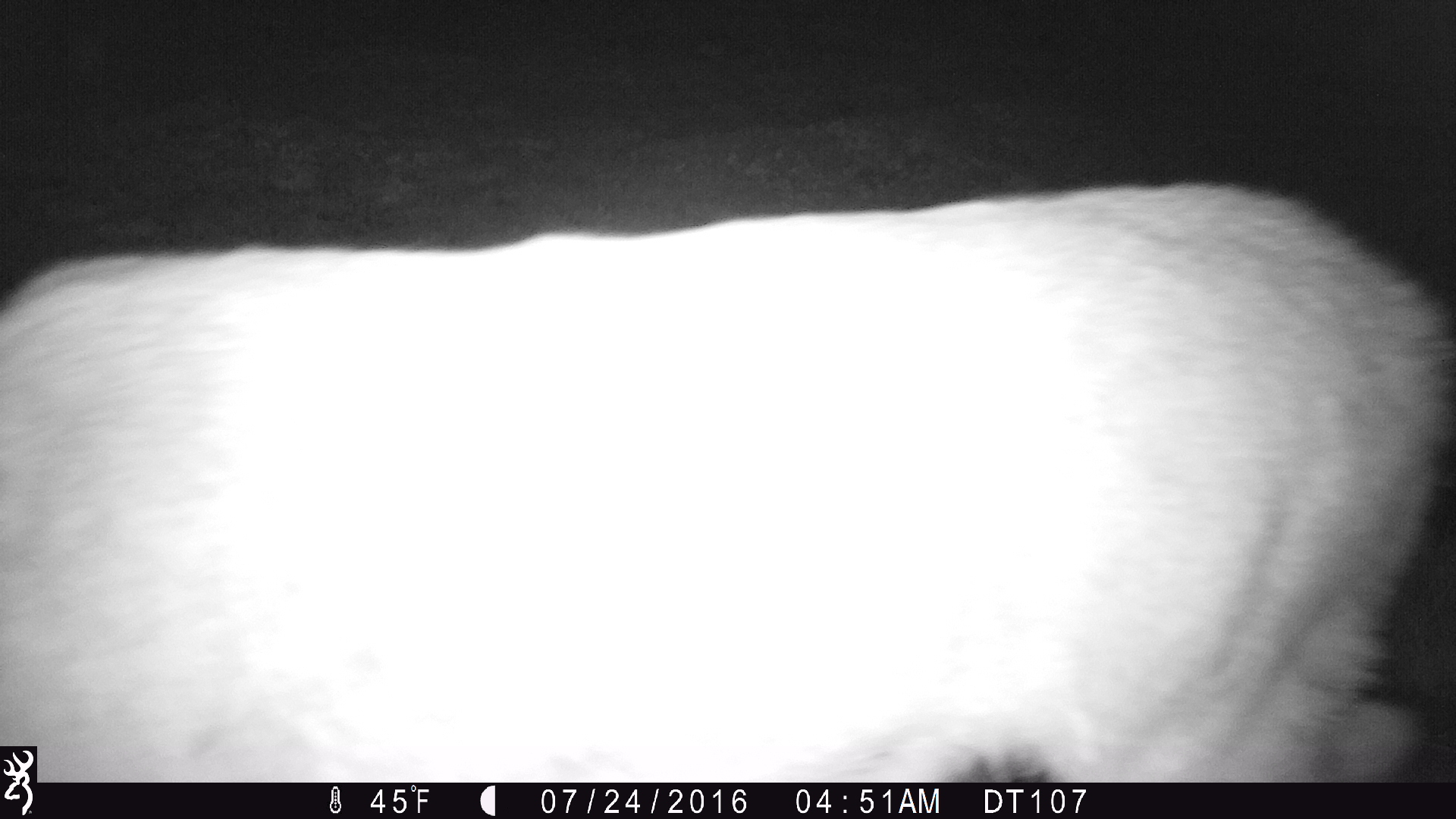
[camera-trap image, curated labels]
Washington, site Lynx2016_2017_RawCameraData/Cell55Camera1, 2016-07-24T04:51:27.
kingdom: Animalia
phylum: Chordata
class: Mammalia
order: Artiodactyla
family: Cervidae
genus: Odocoileus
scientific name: Odocoileus hemionus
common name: mule deer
Odocoileus hemionus (mule deer). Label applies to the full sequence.